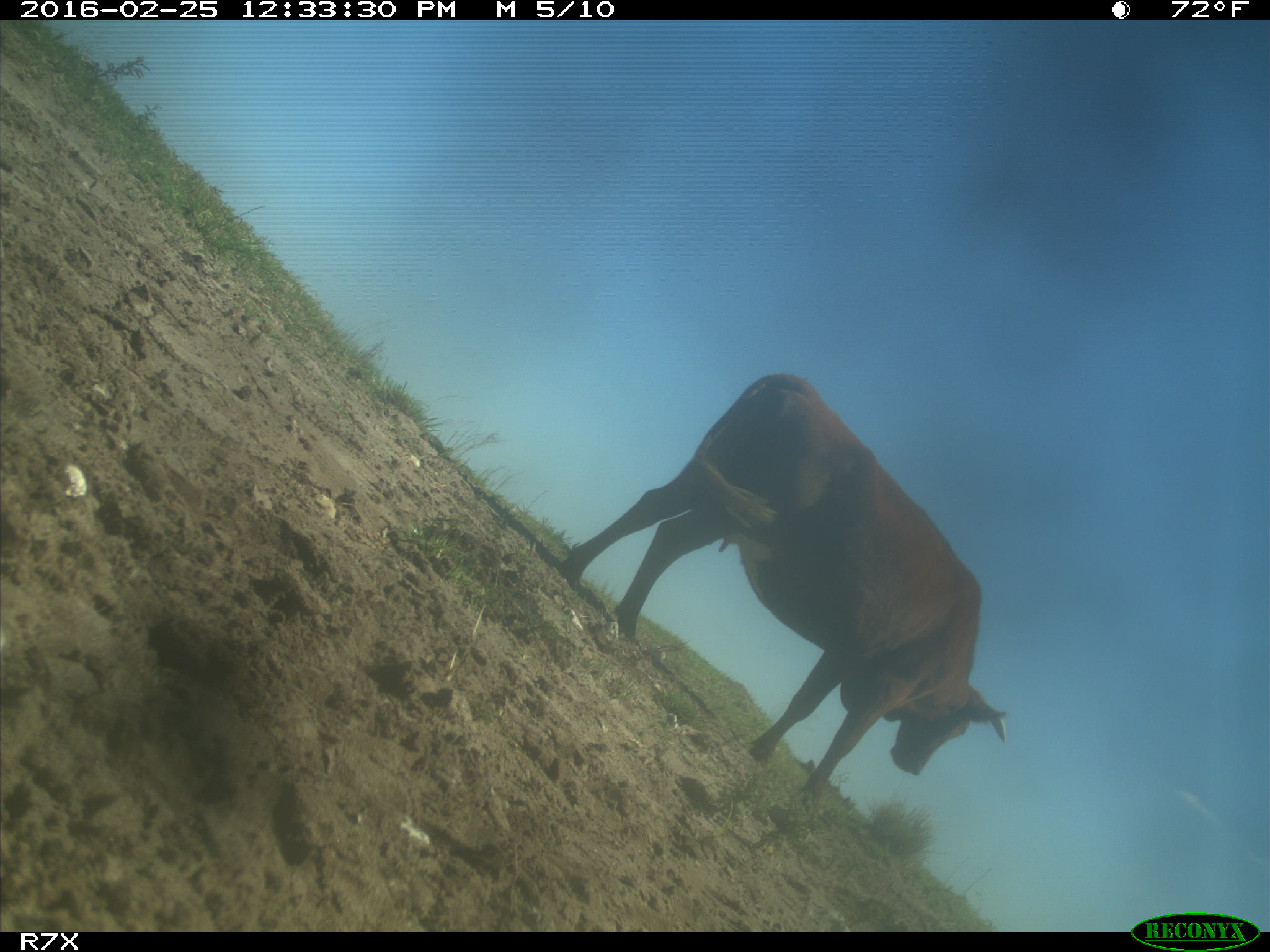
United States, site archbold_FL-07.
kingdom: Animalia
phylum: Chordata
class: Mammalia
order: Artiodactyla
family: Bovidae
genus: Bos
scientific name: Bos taurus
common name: domestic cow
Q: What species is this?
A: Bos taurus (domestic cow).